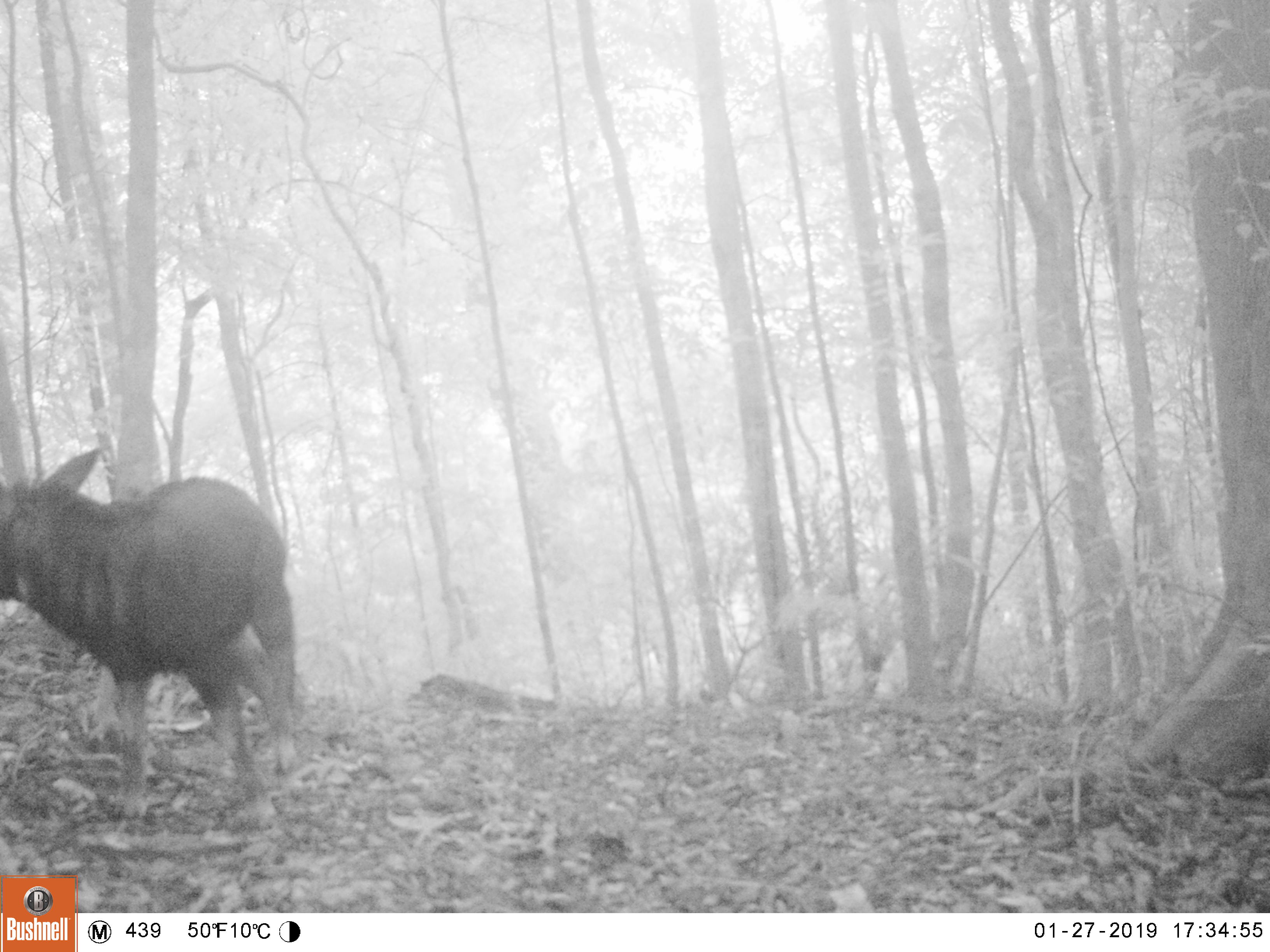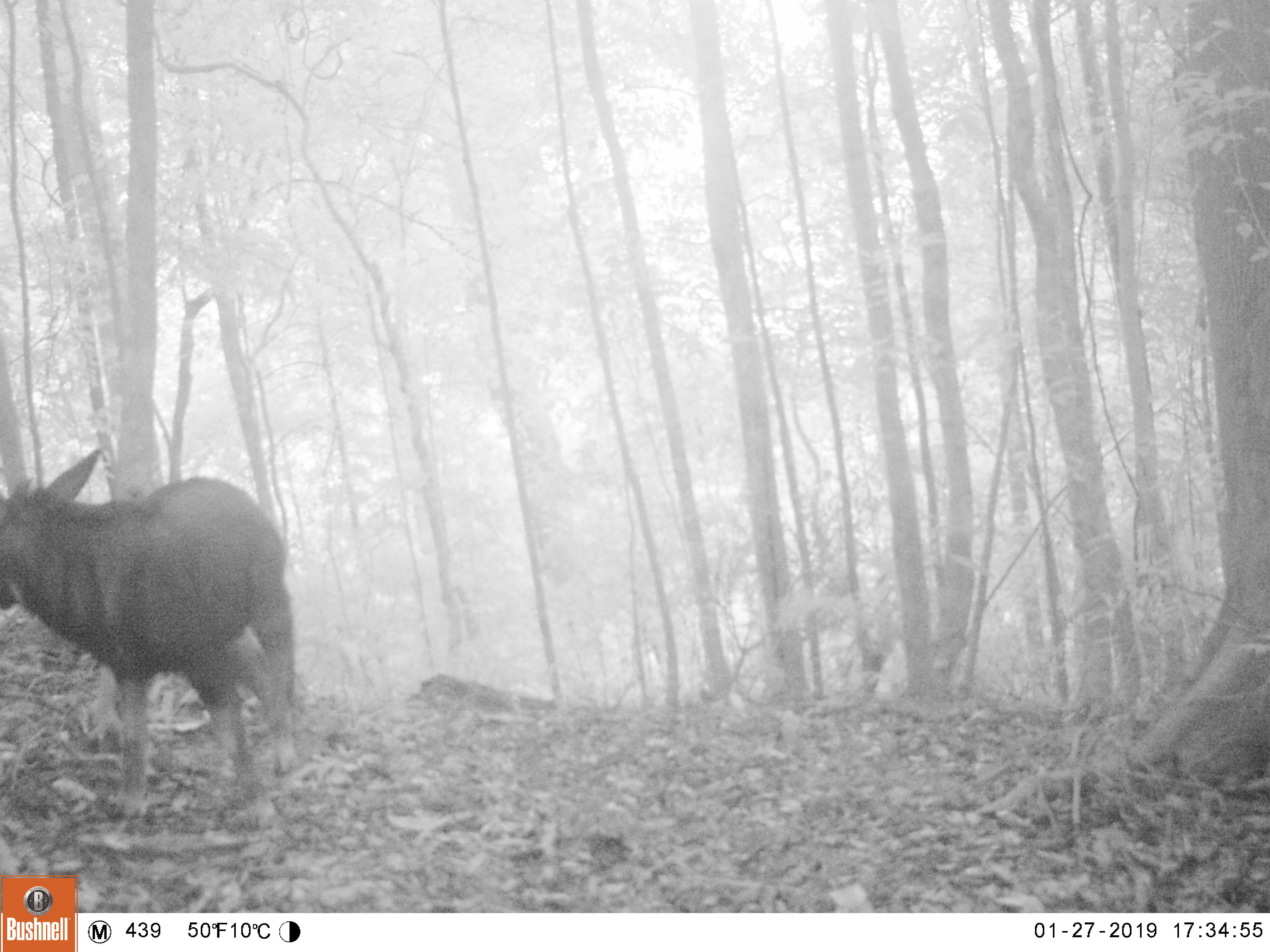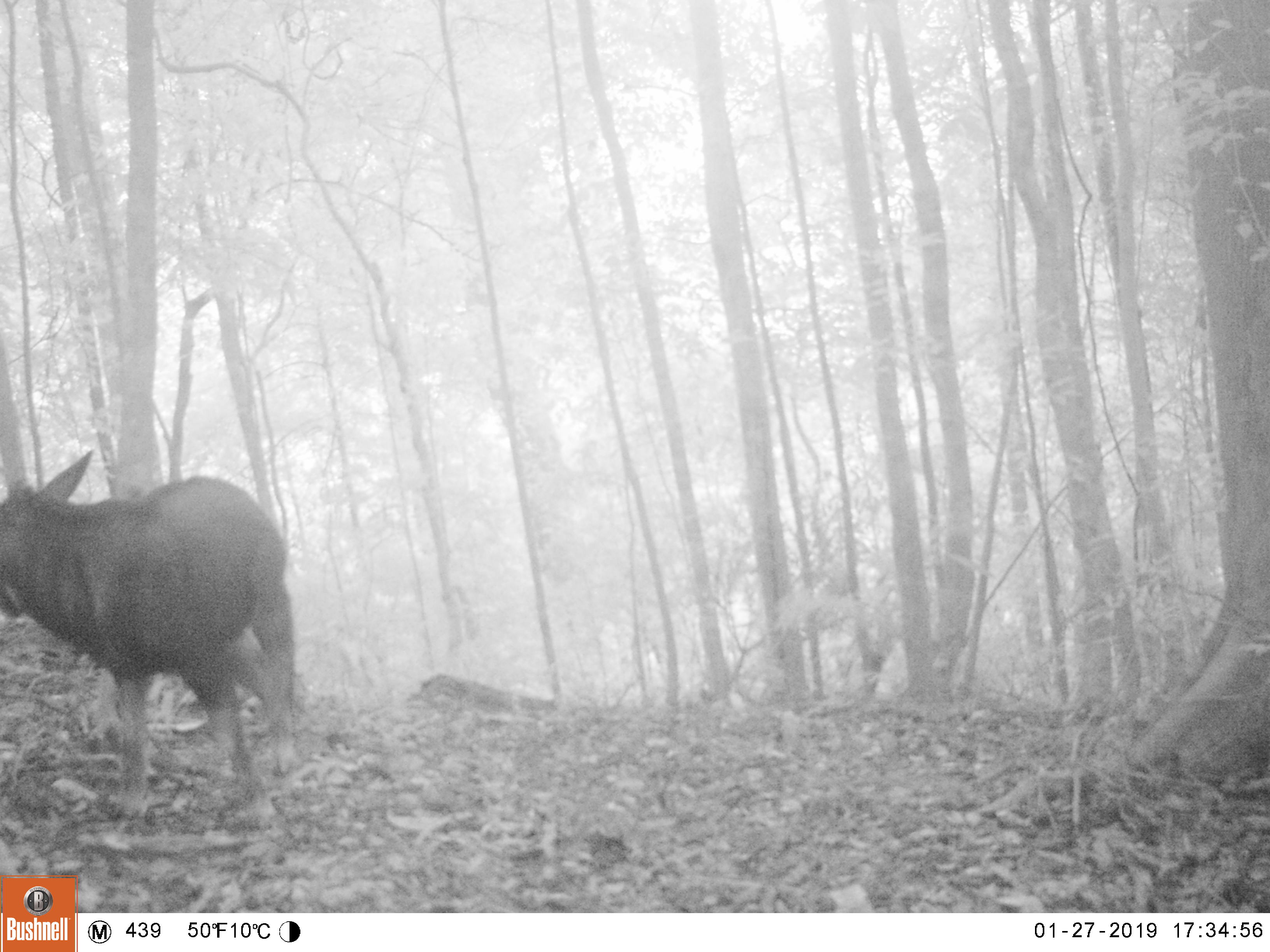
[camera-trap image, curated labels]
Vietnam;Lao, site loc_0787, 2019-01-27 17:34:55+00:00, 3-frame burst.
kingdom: Animalia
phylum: Chordata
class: Mammalia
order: Artiodactyla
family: Bovidae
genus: Capricornis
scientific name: Capricornis sumatraensis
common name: chinese serow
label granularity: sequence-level